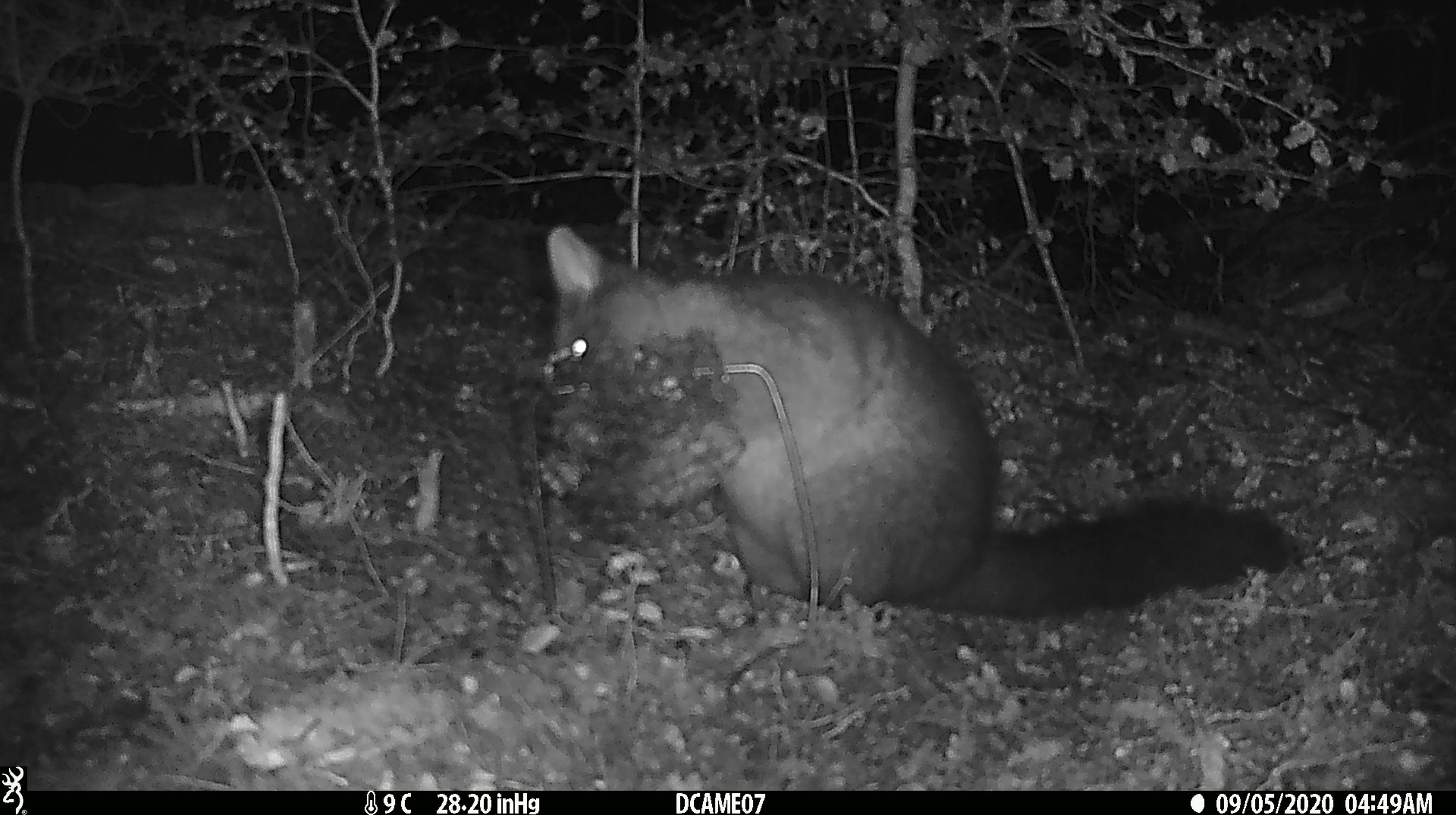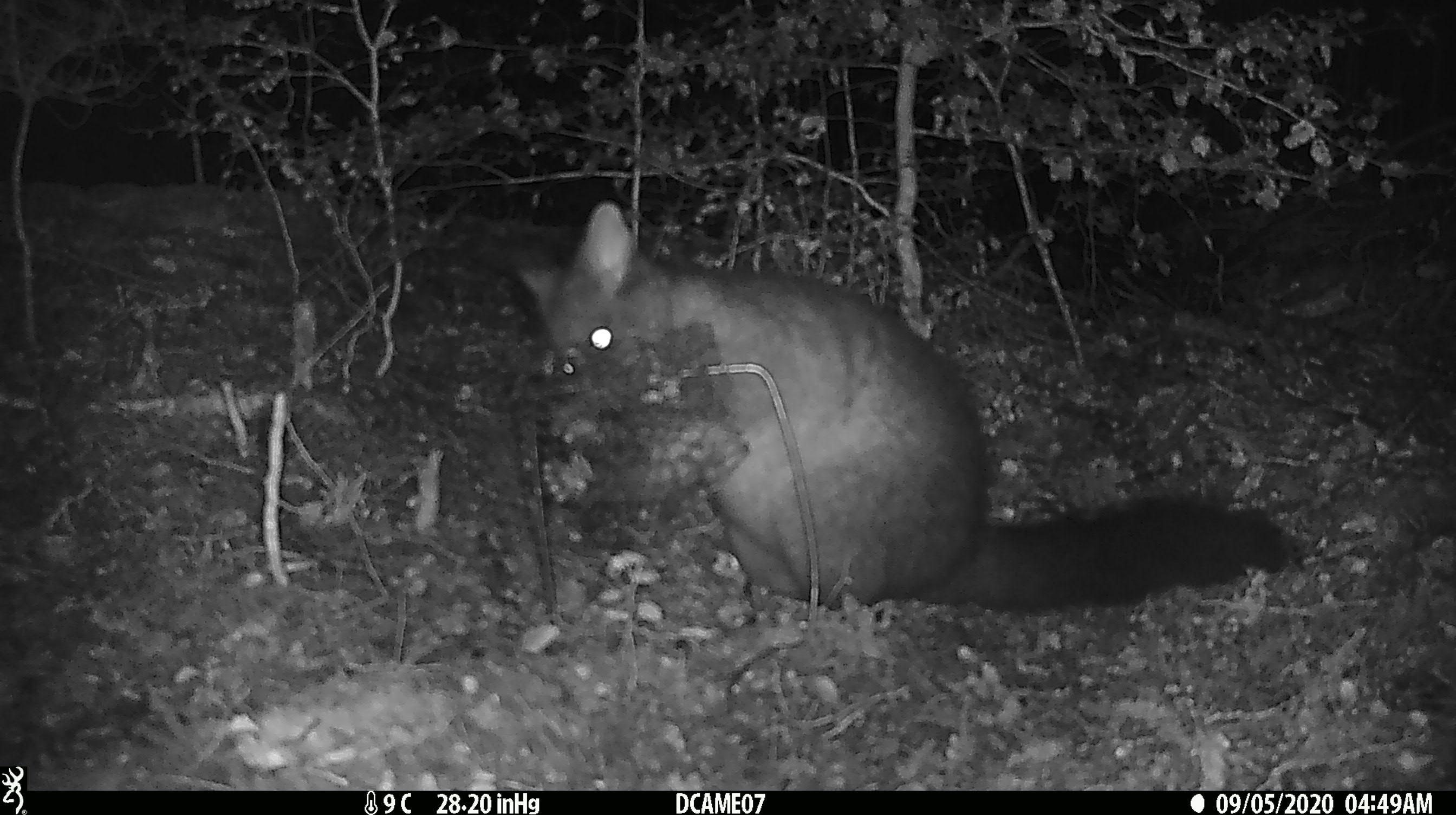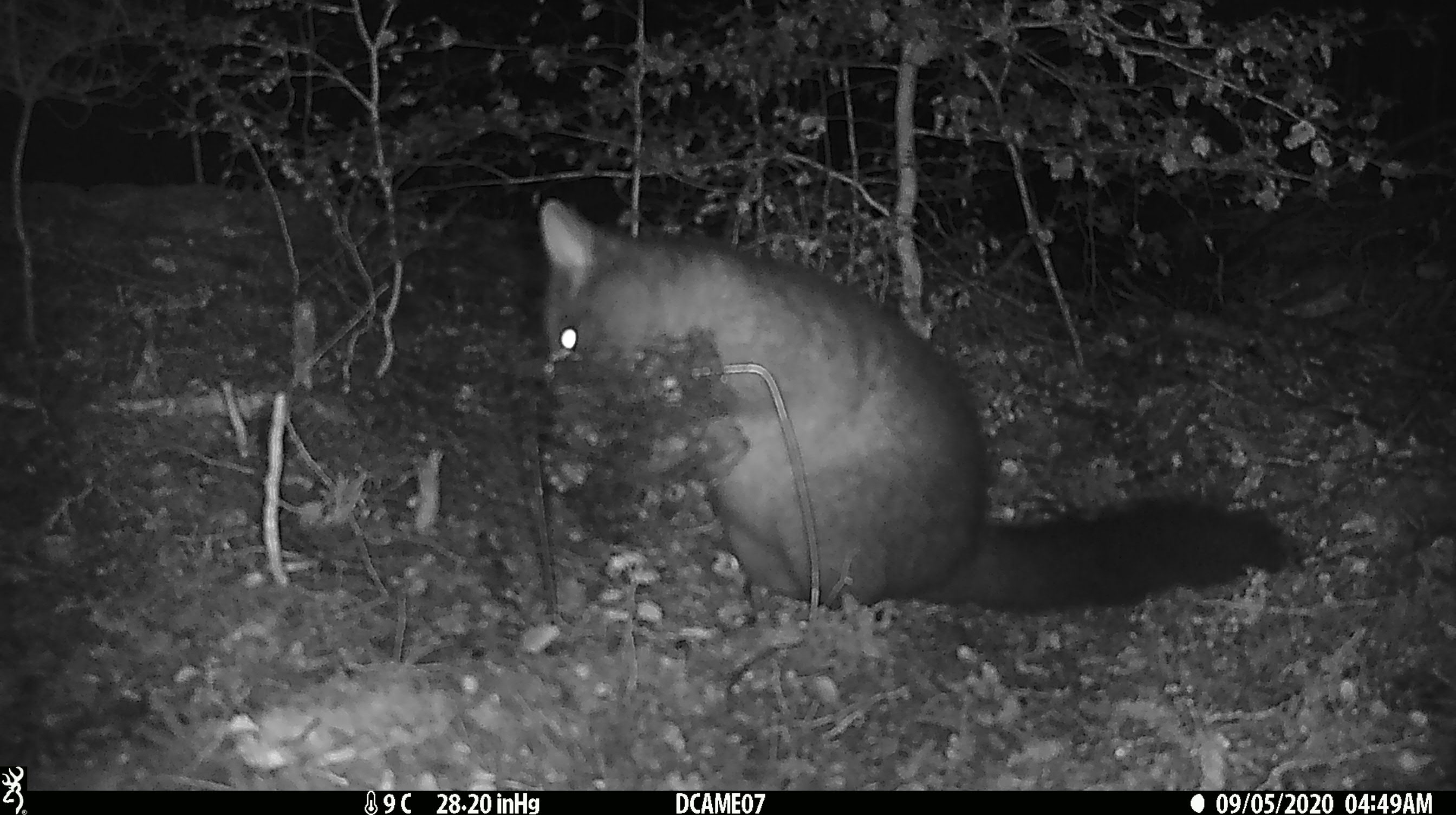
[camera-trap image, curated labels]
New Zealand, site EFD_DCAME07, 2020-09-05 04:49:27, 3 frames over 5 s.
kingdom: Animalia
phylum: Chordata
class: Mammalia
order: Diprotodontia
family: Phalangeridae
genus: Trichosurus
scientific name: Trichosurus vulpecula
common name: common brushtail possum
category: possum